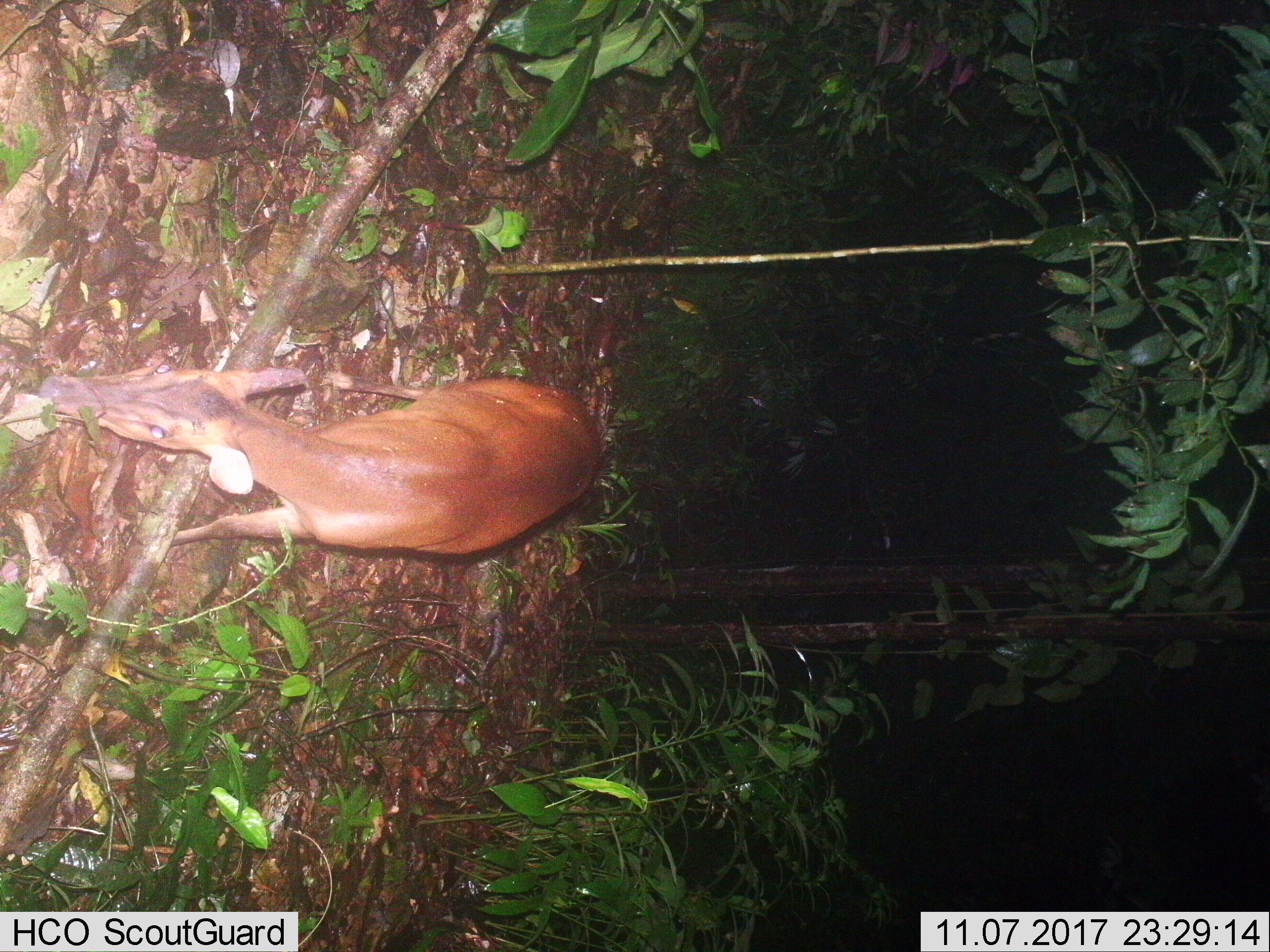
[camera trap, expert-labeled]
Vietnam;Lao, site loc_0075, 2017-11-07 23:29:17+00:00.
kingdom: Animalia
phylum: Chordata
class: Mammalia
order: Artiodactyla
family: Cervidae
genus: Muntiacus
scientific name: Muntiacus vuquangensis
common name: large-antlered muntjac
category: large antlered muntjac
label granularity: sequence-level